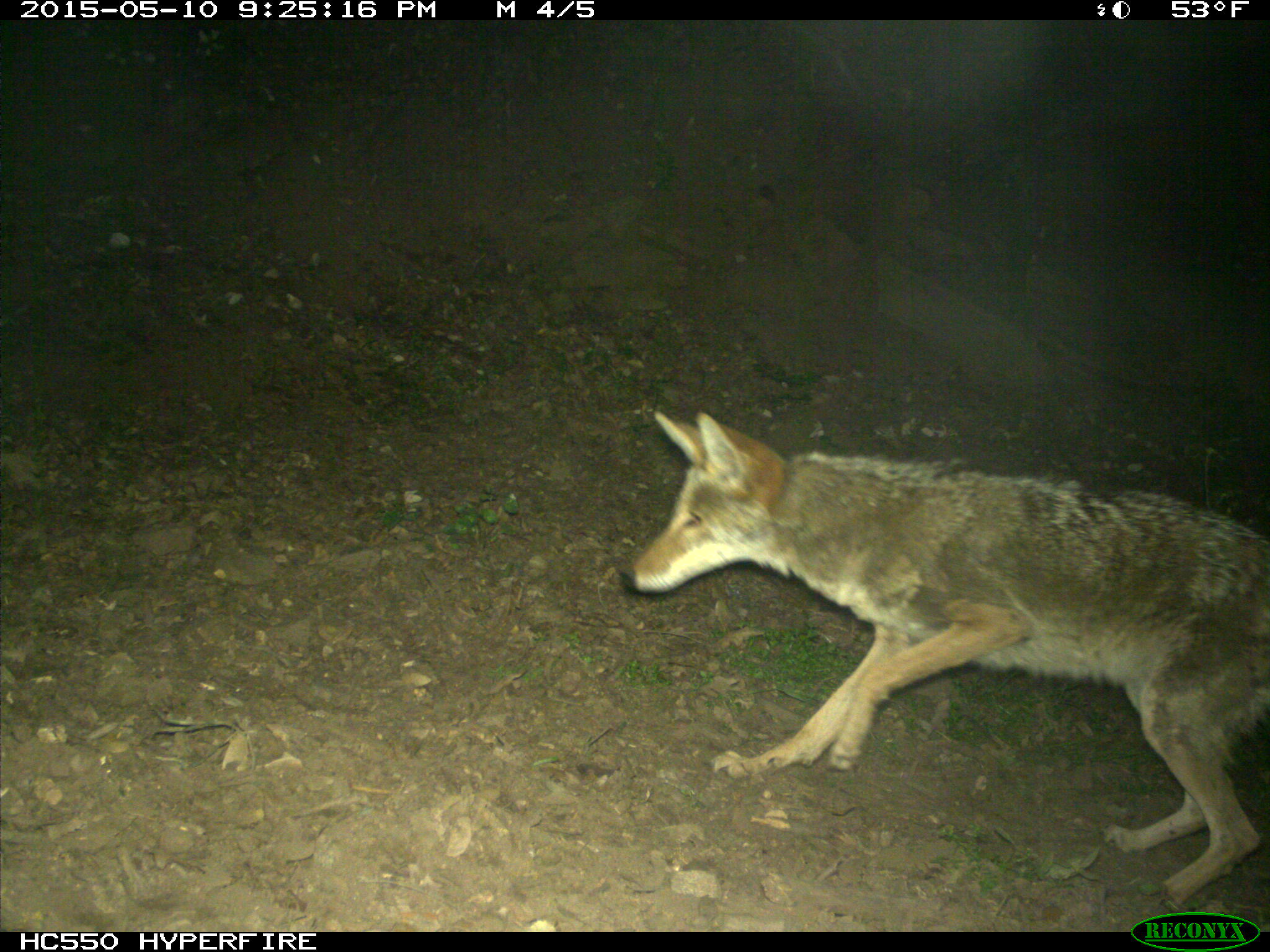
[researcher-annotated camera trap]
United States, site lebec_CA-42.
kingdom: Animalia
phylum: Chordata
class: Mammalia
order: Carnivora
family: Canidae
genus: Canis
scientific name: Canis latrans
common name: coyote